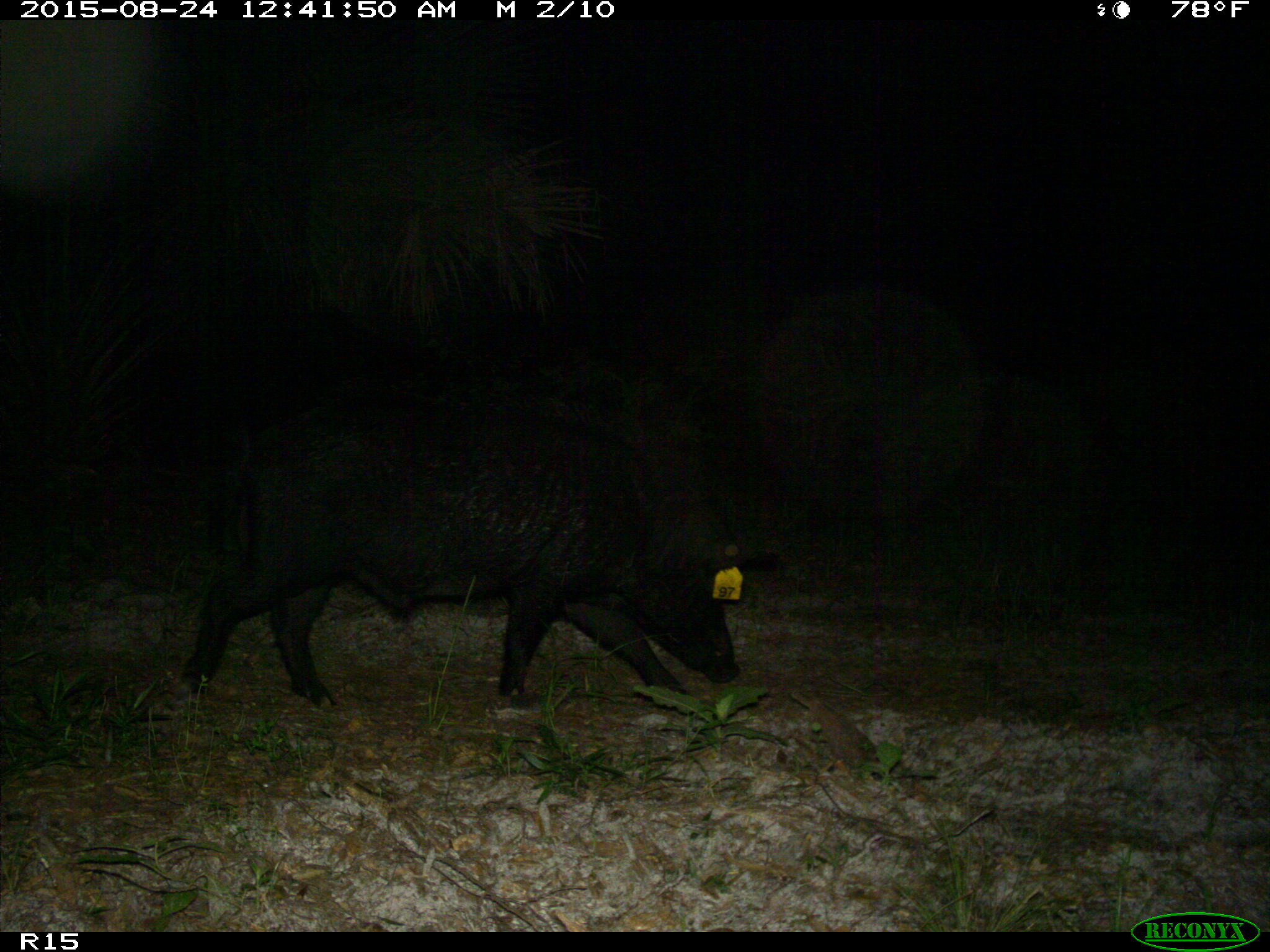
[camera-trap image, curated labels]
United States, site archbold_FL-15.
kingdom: Animalia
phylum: Chordata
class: Mammalia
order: Artiodactyla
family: Suidae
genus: Sus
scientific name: Sus scrofa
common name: wild boar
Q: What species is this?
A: Sus scrofa (wild boar).